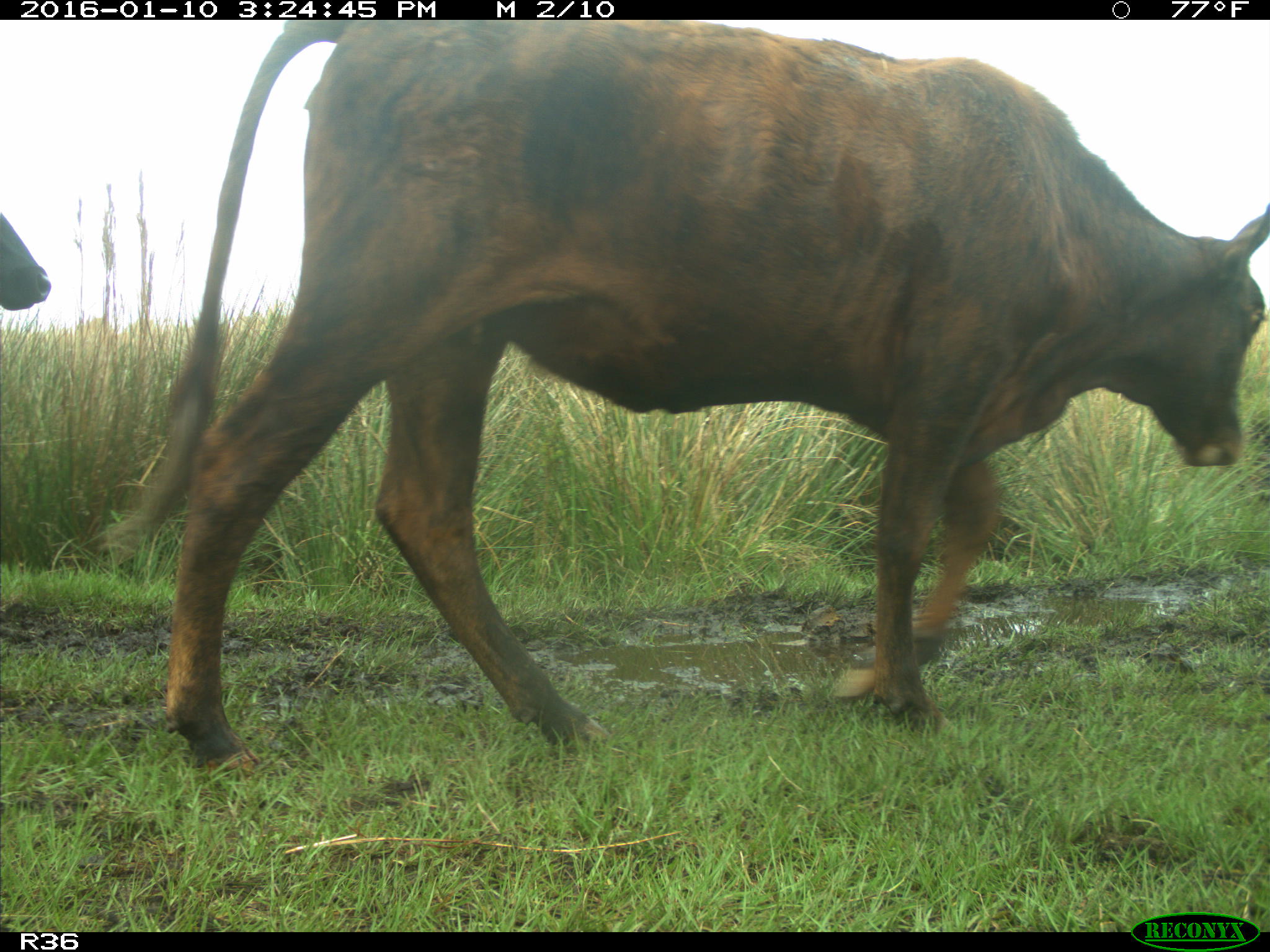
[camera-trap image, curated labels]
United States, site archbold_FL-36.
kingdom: Animalia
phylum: Chordata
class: Mammalia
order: Artiodactyla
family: Bovidae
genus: Bos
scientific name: Bos taurus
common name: domestic cow